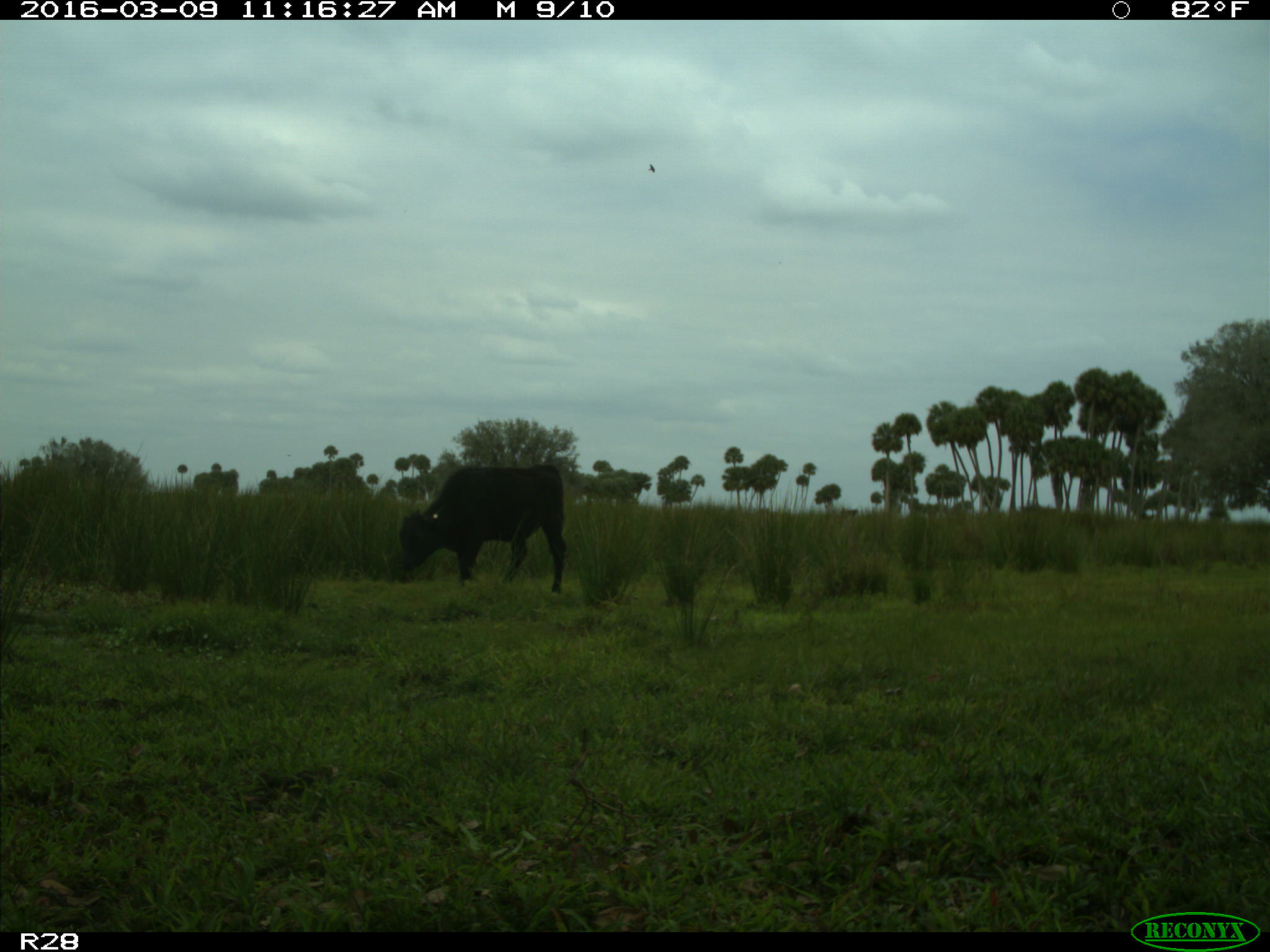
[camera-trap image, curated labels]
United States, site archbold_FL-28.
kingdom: Animalia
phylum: Chordata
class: Mammalia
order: Artiodactyla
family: Bovidae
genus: Bos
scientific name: Bos taurus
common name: domestic cow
Bos taurus (domestic cow).